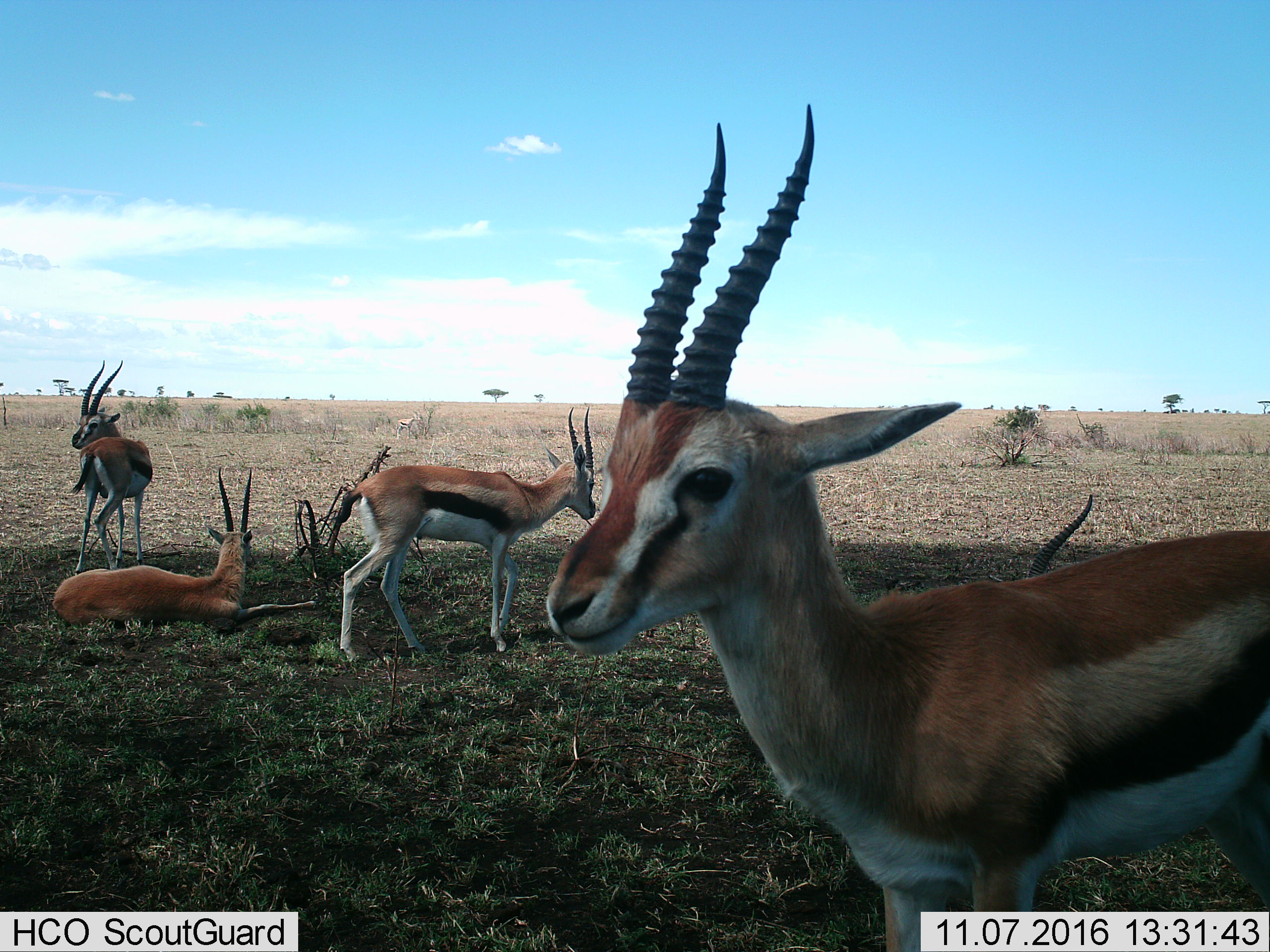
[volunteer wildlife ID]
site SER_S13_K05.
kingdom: Animalia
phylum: Chordata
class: Mammalia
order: Artiodactyla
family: Bovidae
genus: Eudorcas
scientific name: Eudorcas thomsonii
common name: thomson's gazelle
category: gazellethomsons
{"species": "gazellethomsons (thomson's gazelle) (Eudorcas thomsonii)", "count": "5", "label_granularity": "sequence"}